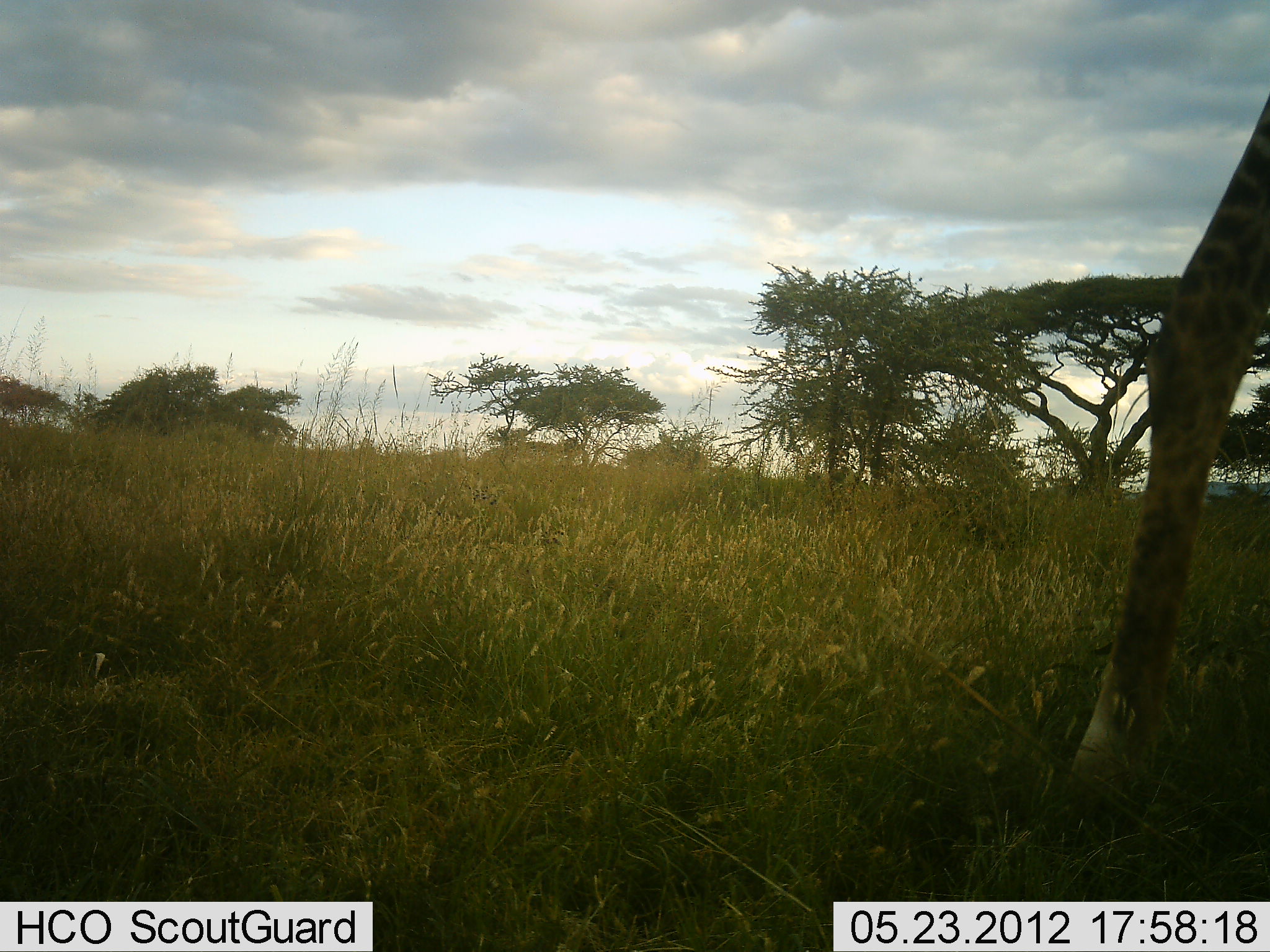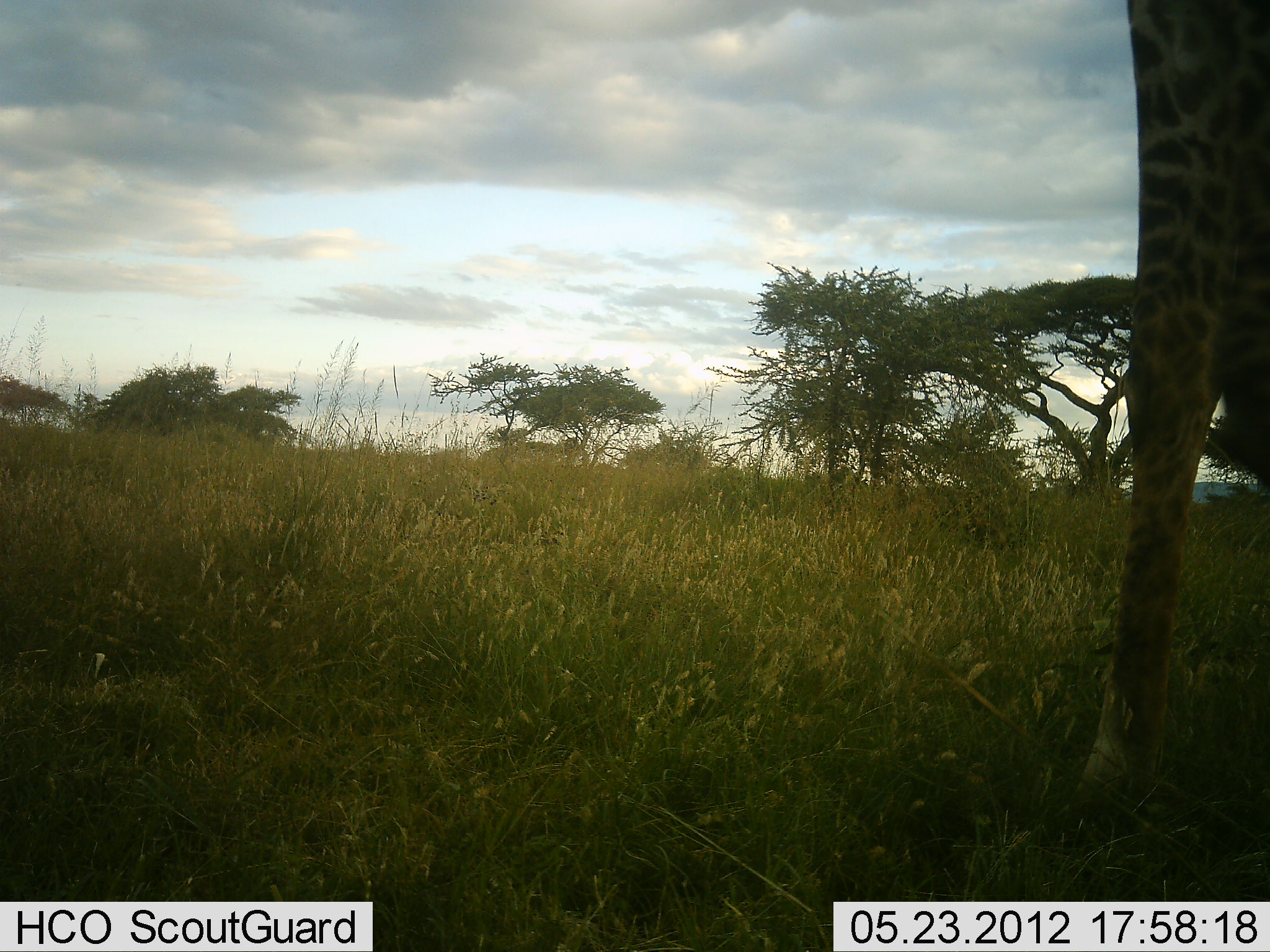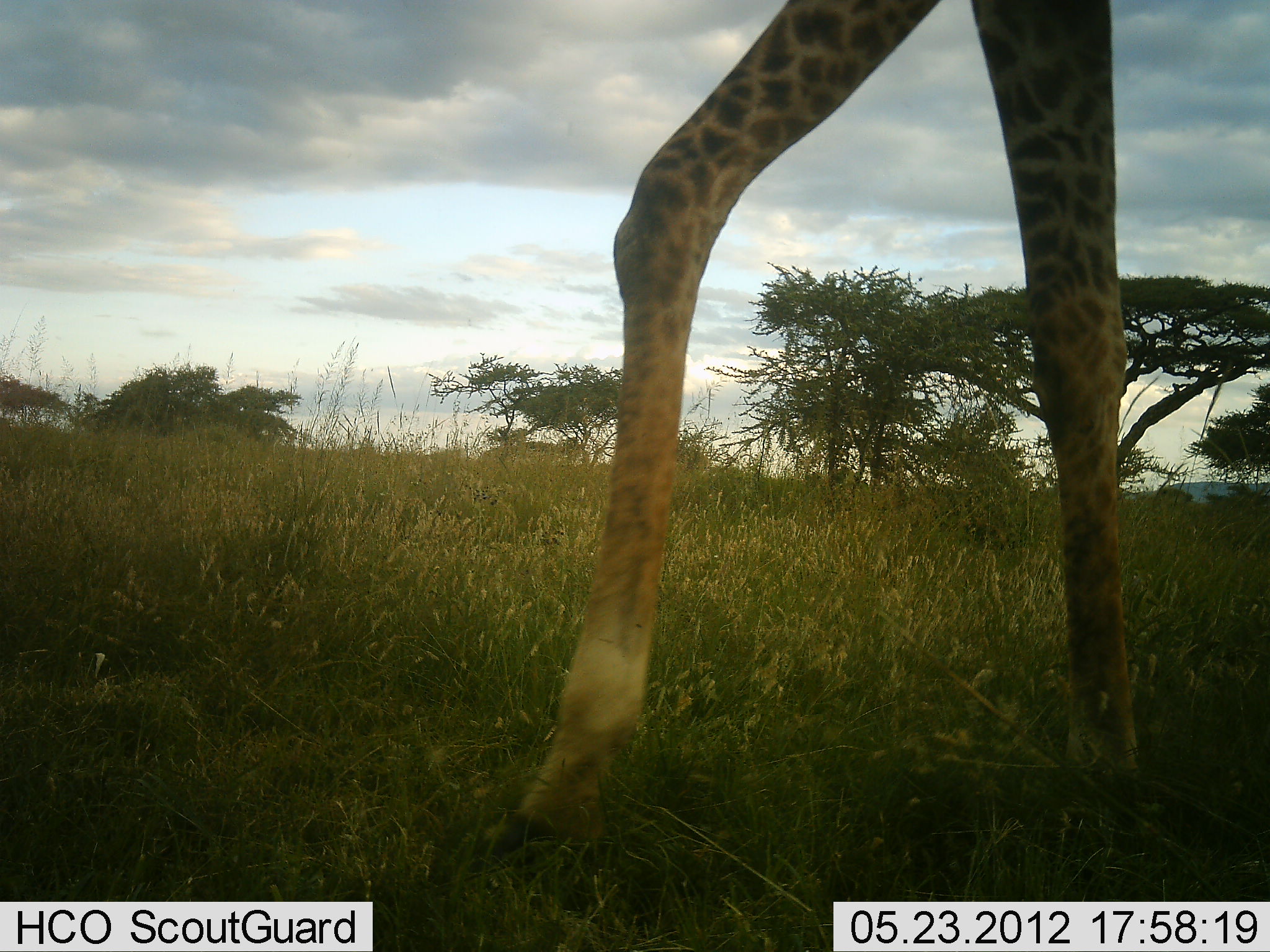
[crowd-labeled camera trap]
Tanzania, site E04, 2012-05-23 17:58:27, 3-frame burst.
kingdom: Animalia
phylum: Chordata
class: Mammalia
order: Artiodactyla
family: Giraffidae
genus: Giraffa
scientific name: Giraffa camelopardalis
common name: giraffe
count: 1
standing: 10%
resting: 0%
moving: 90%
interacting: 0%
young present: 0%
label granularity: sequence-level